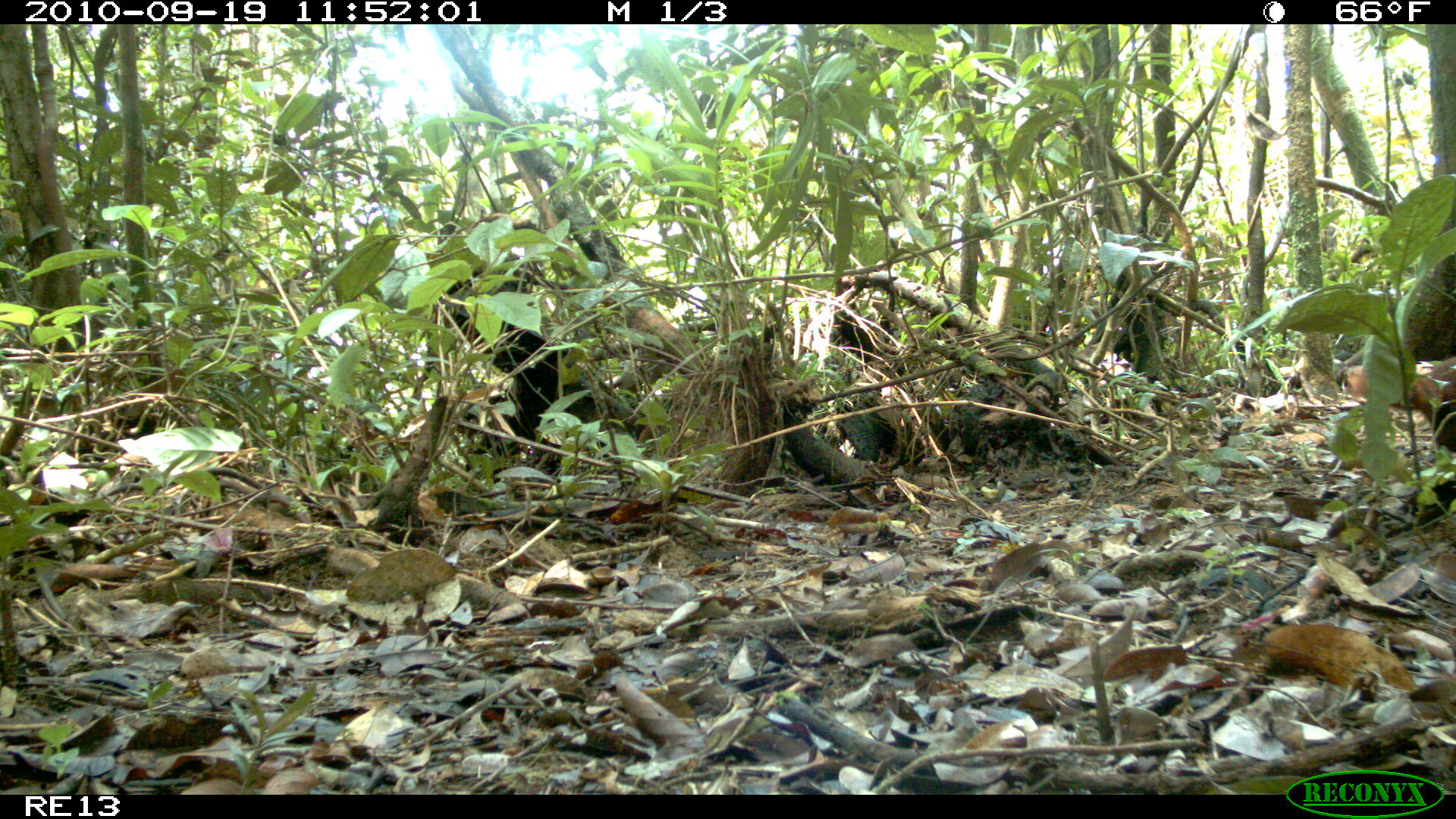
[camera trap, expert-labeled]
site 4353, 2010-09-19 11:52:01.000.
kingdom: Animalia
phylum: Chordata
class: Mammalia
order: Carnivora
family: Eupleridae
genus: Galidia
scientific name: Galidia elegans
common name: ring-tailed vontsira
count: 1